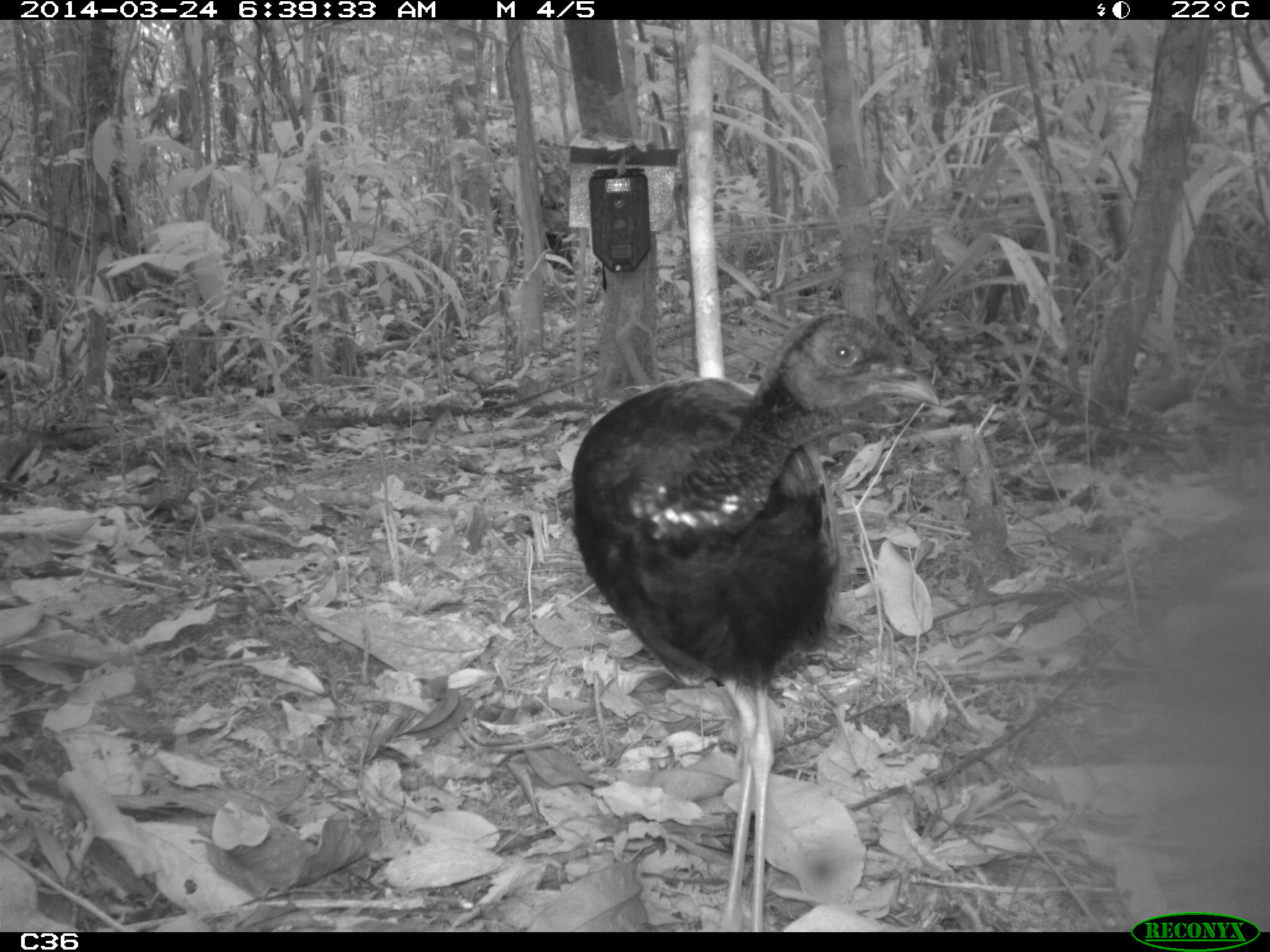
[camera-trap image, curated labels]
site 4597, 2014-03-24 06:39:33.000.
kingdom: Animalia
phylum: Chordata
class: Aves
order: Gruiformes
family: Psophiidae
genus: Psophia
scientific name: Psophia crepitans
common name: gray-winged trumpeter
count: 9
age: adult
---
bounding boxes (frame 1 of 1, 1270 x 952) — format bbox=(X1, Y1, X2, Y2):
psophia crepitans: bbox=(567, 308, 939, 952)